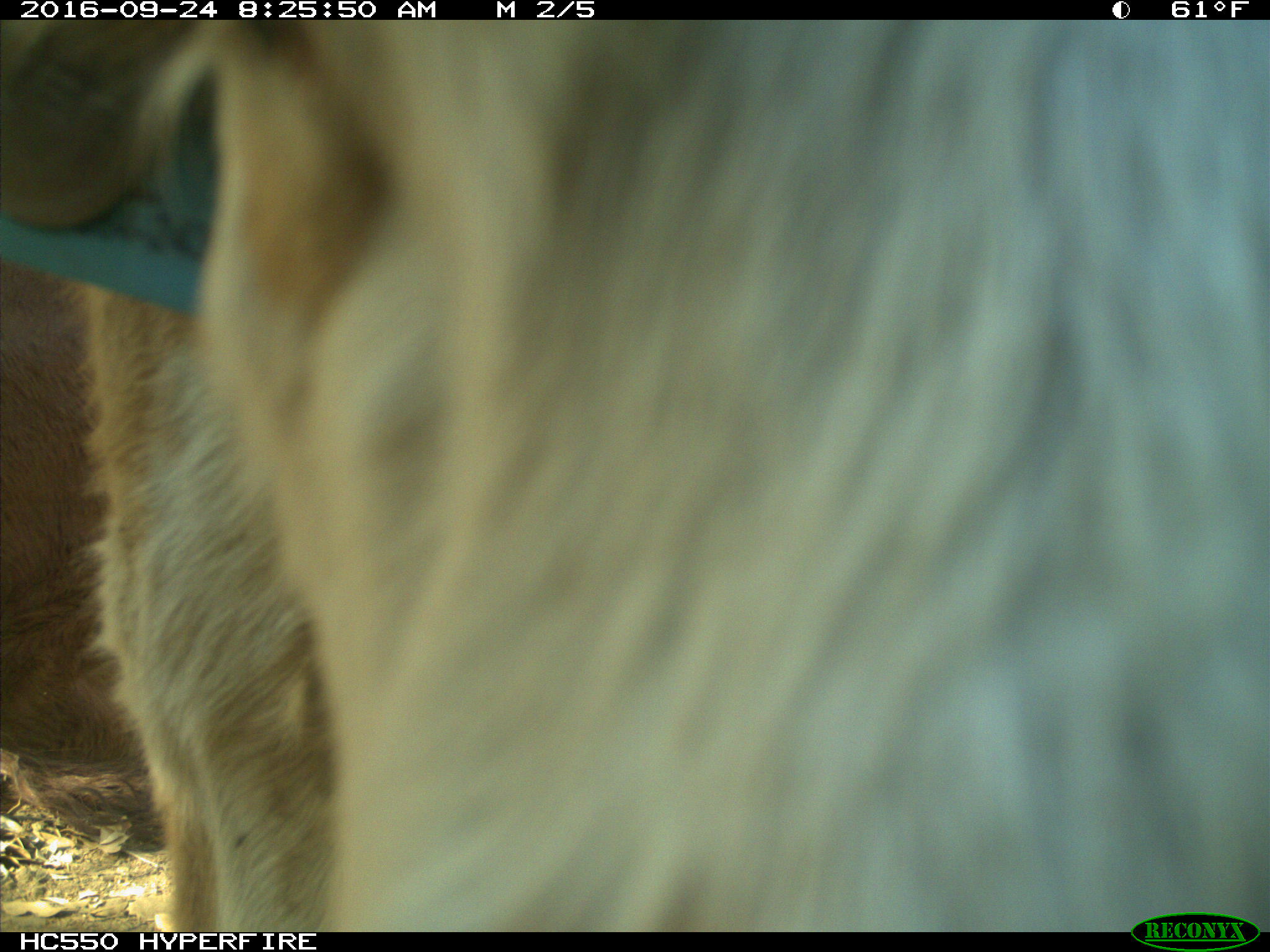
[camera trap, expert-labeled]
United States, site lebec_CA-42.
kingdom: Animalia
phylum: Chordata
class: Mammalia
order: Artiodactyla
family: Bovidae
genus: Bos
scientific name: Bos taurus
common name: domestic cow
Bos taurus (domestic cow).